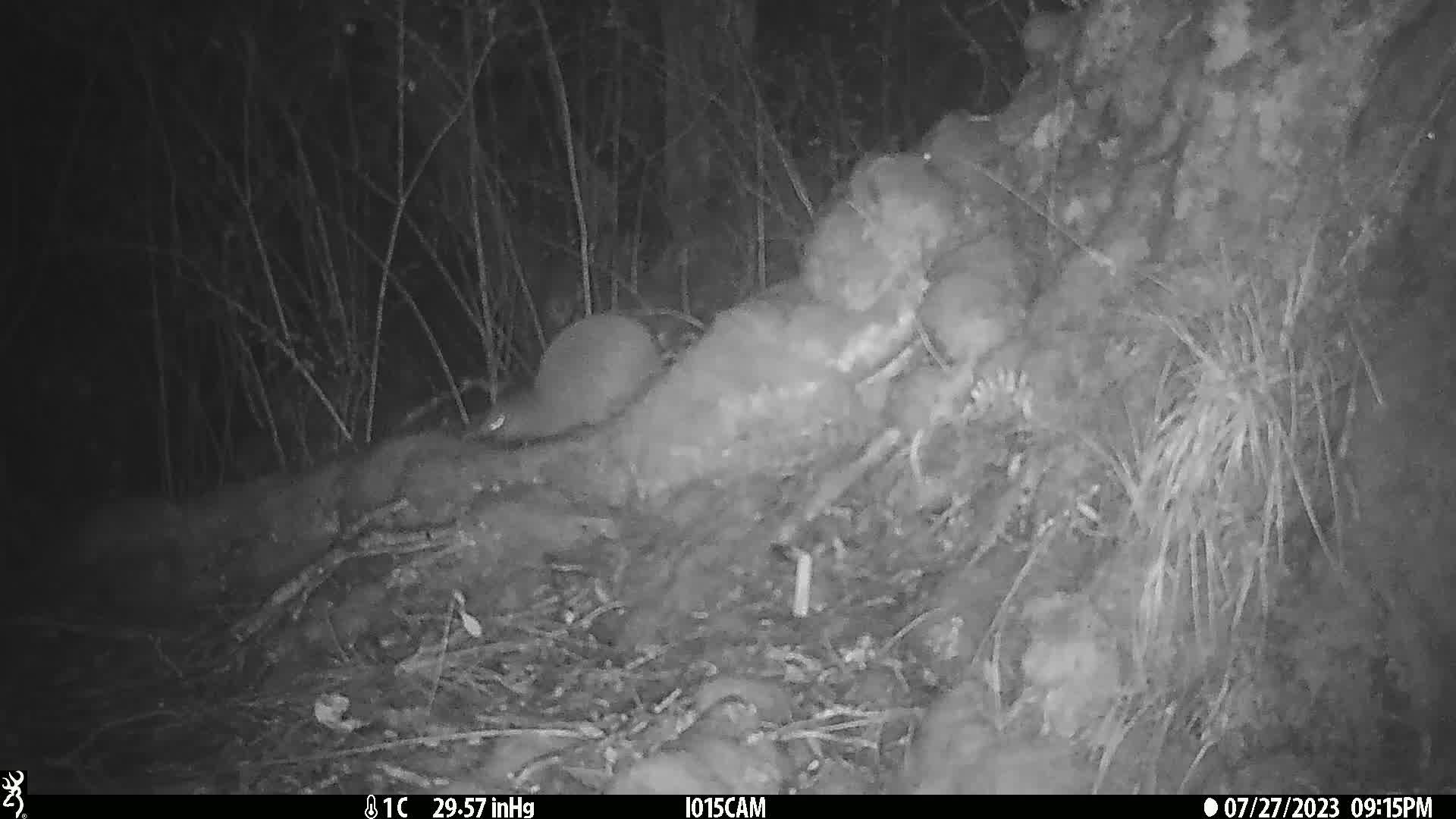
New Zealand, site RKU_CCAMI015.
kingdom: Animalia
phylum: Chordata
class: Aves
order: Apterygiformes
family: Apterygidae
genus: Apteryx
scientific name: Apteryx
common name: kiwi